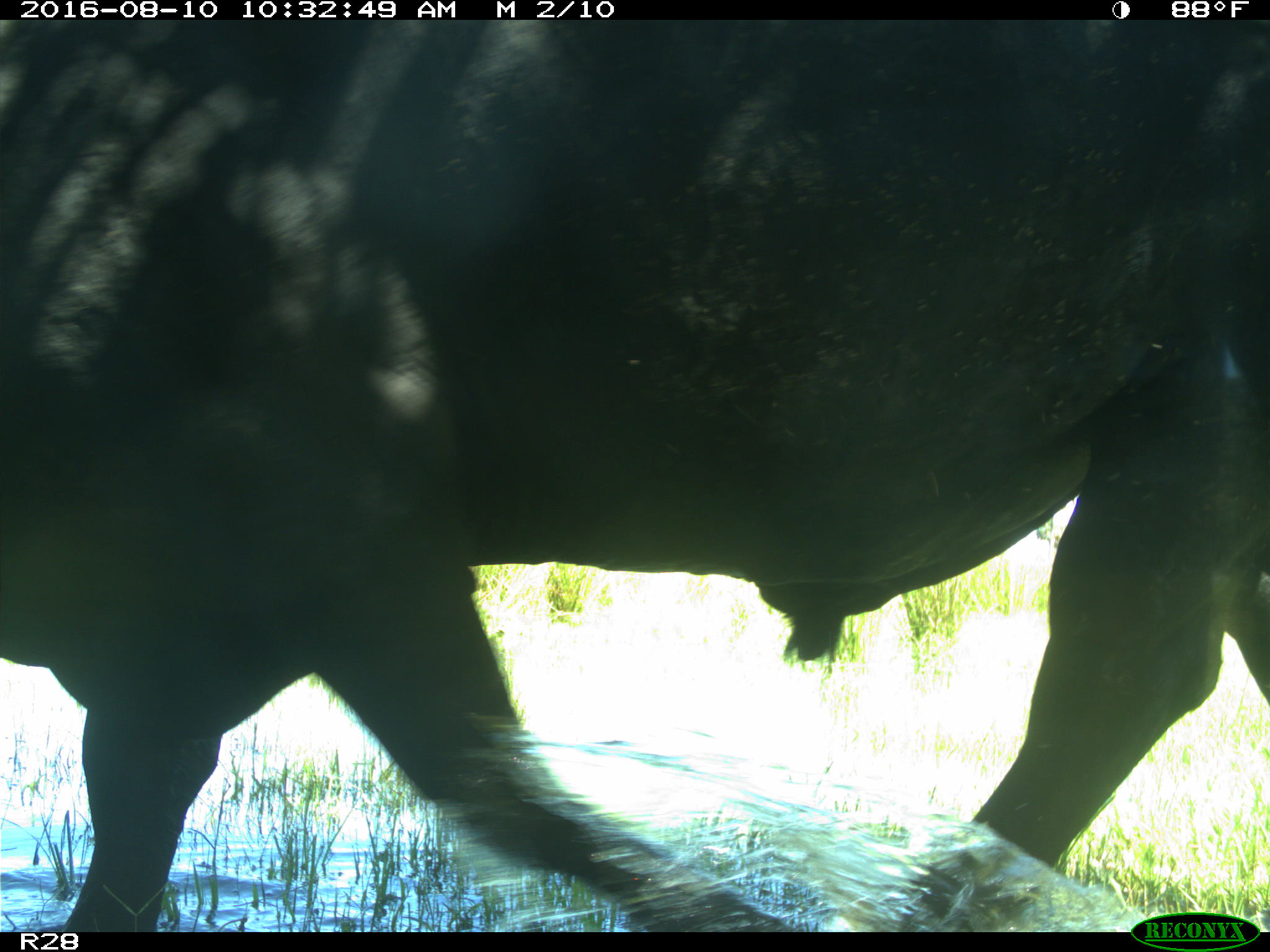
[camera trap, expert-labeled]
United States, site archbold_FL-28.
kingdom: Animalia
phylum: Chordata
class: Mammalia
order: Artiodactyla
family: Bovidae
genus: Bos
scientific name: Bos taurus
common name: domestic cow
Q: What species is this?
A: Bos taurus (domestic cow).